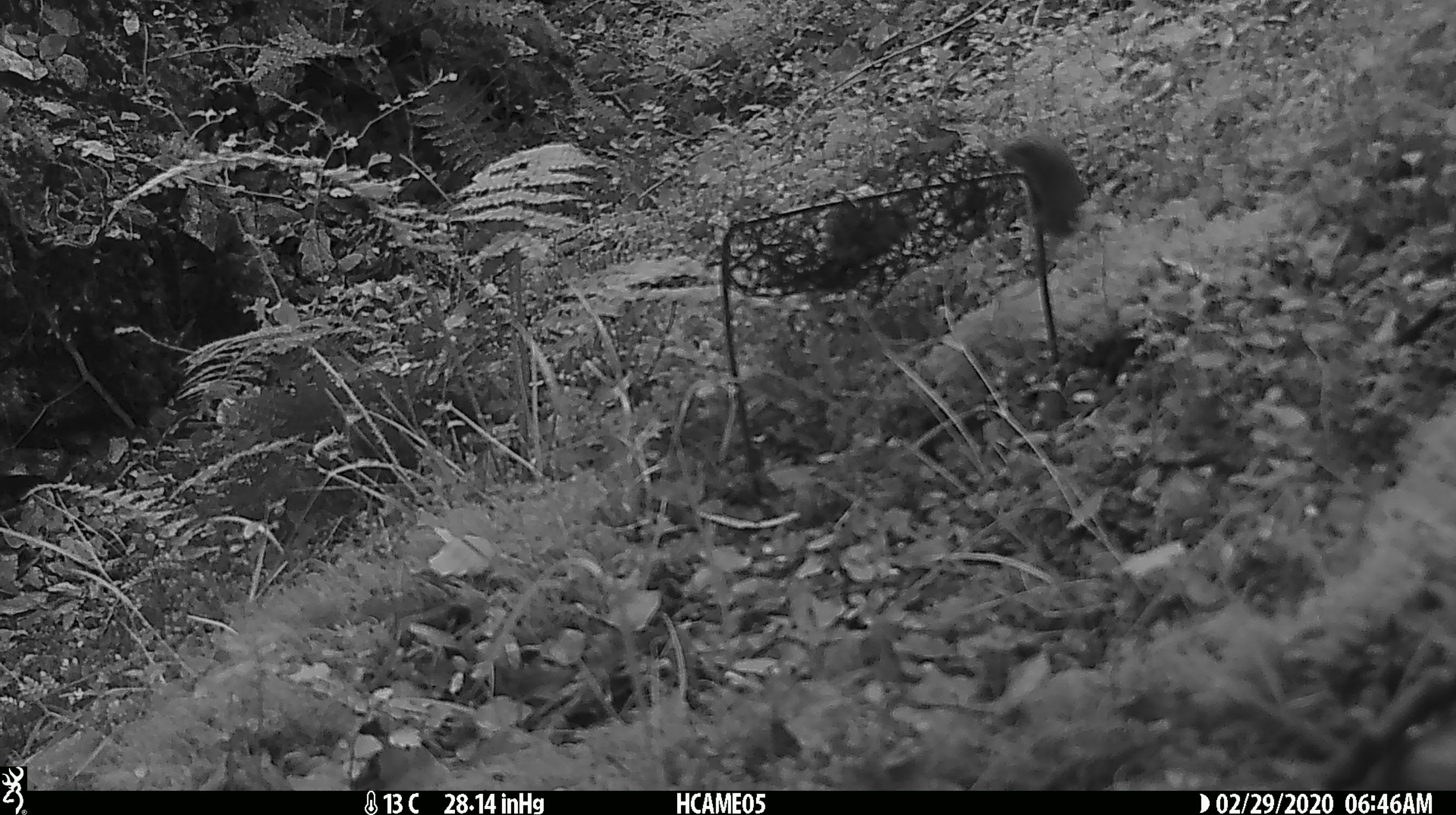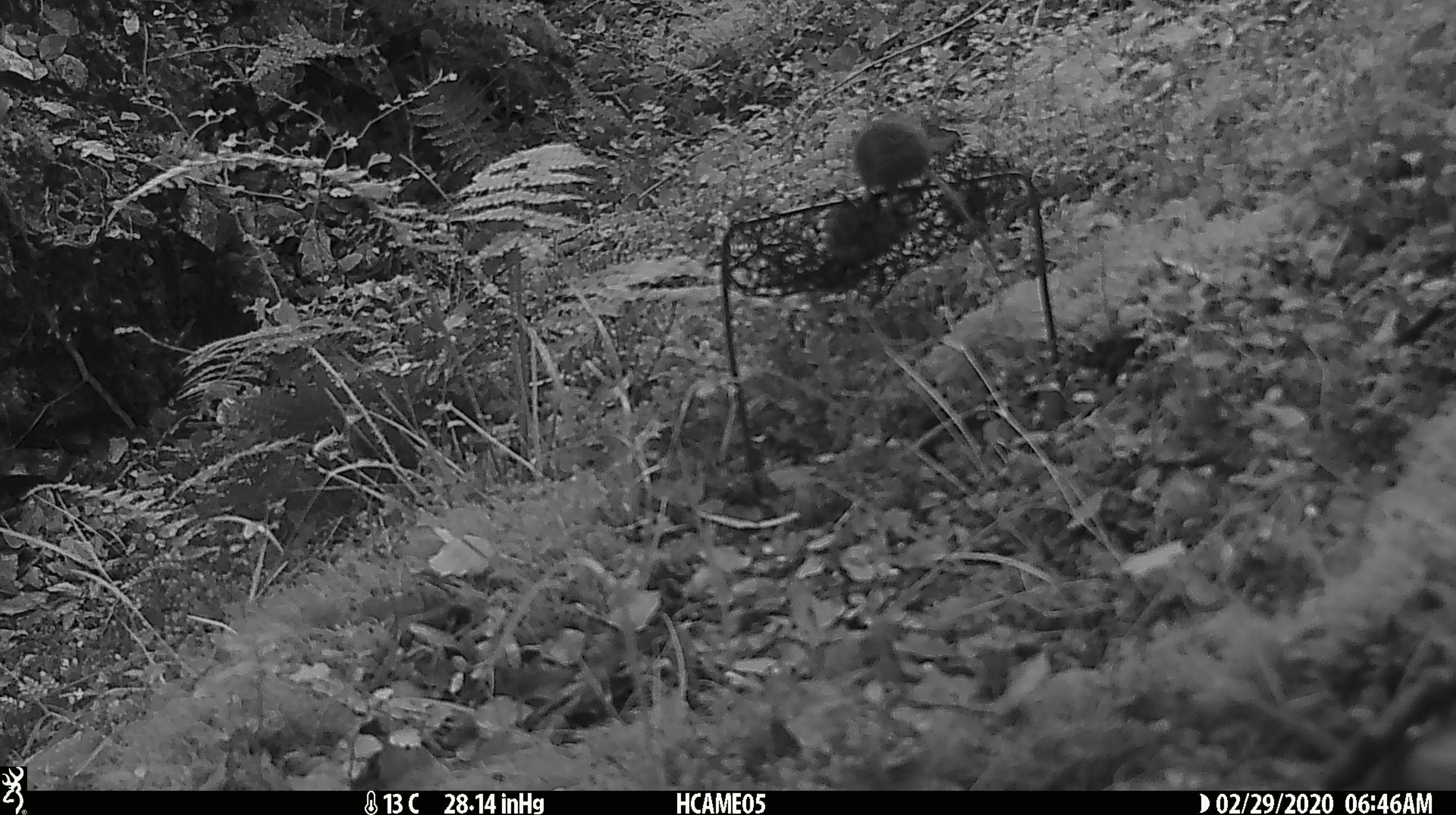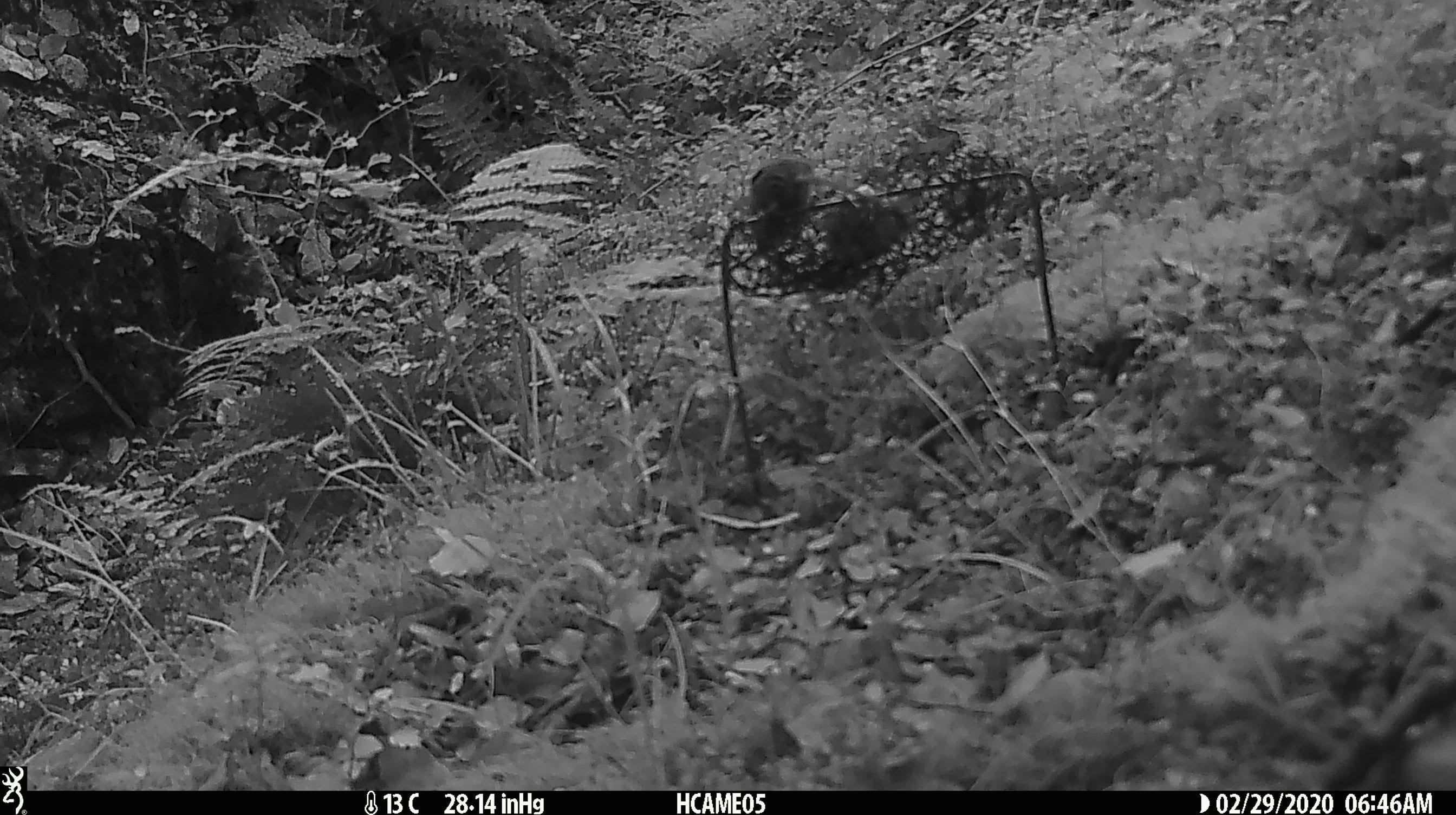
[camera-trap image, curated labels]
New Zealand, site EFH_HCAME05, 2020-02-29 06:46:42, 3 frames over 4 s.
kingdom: Animalia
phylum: Chordata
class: Mammalia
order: Rodentia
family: Muridae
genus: Mus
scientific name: Mus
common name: mouse